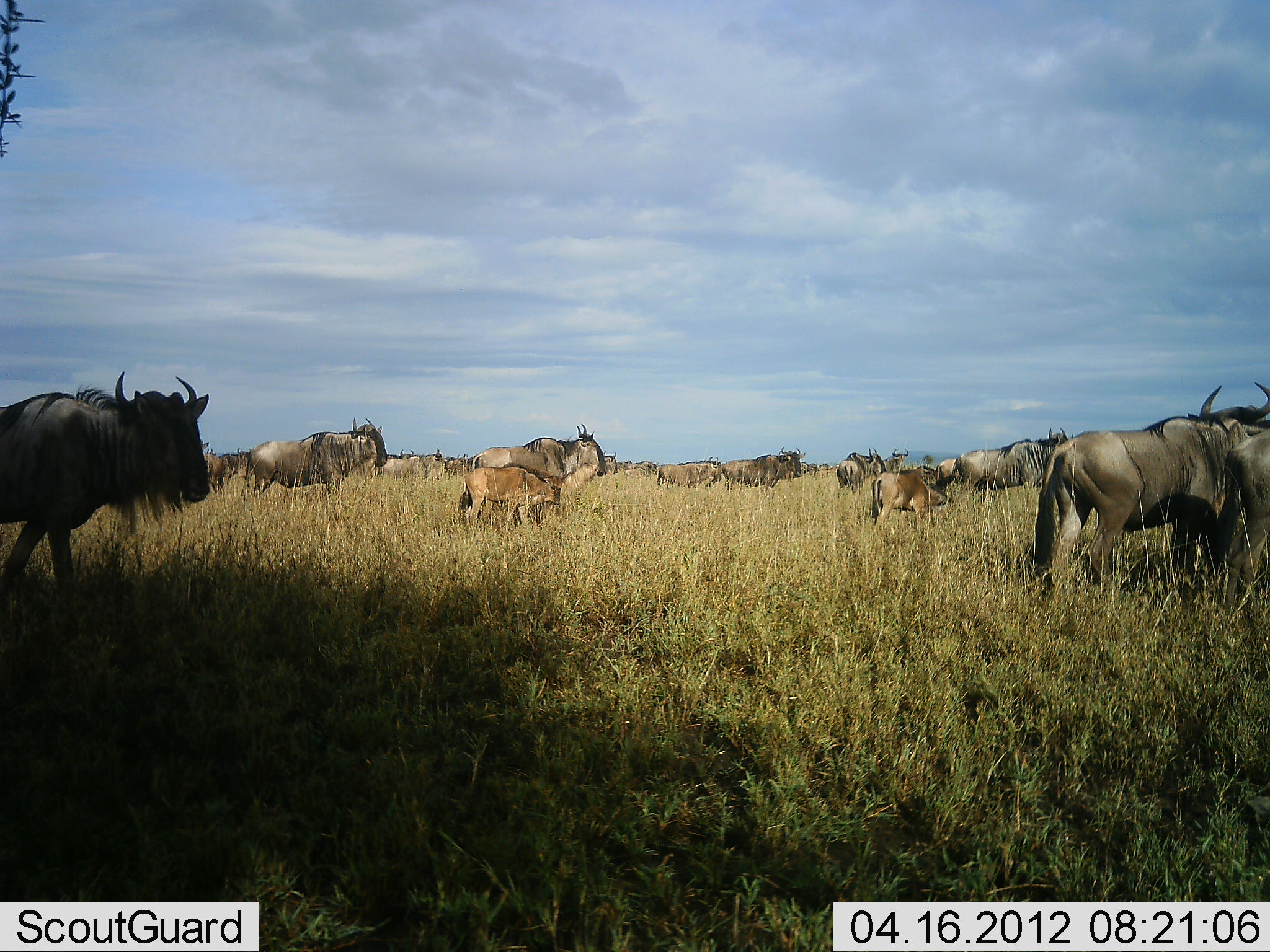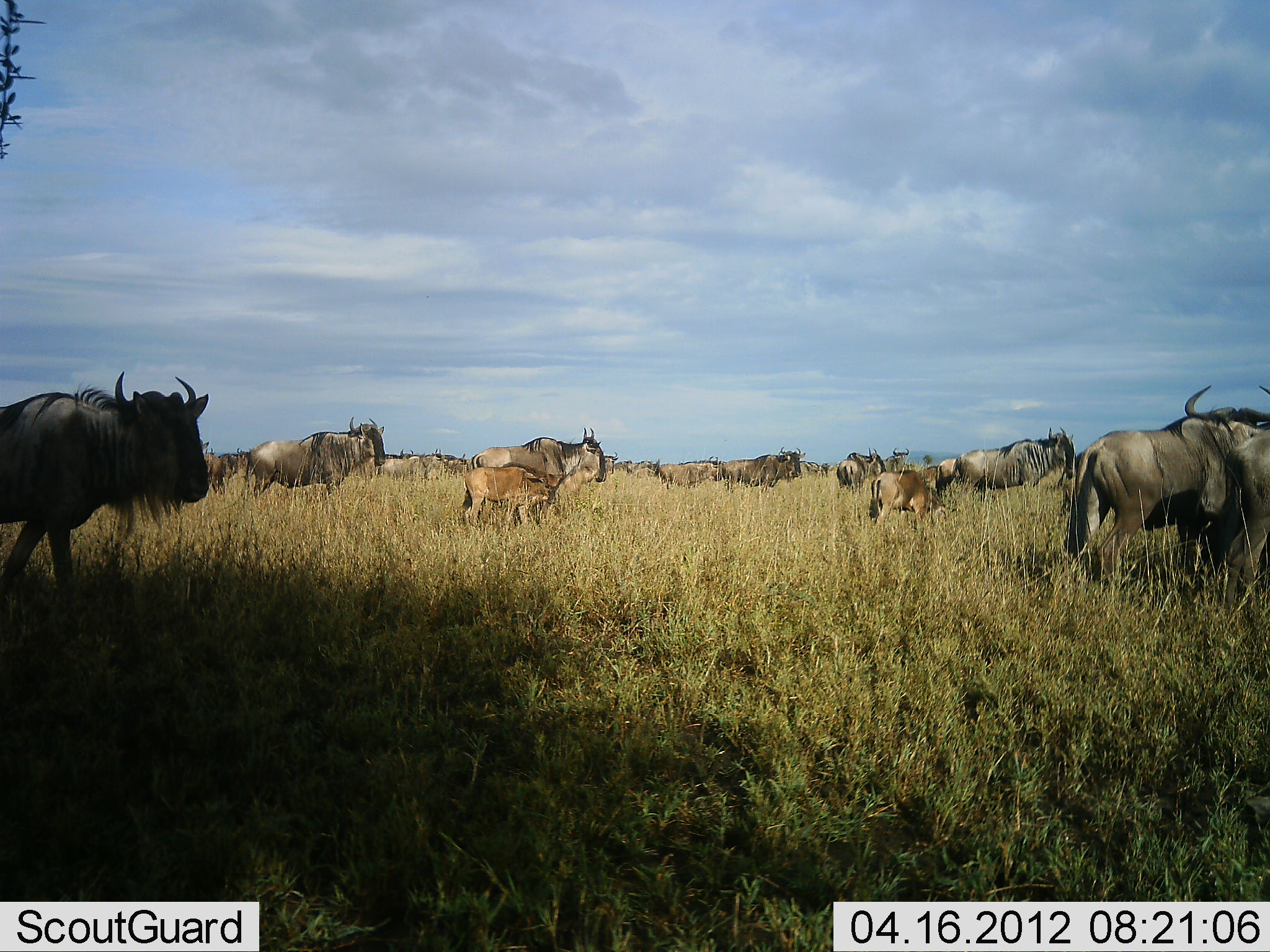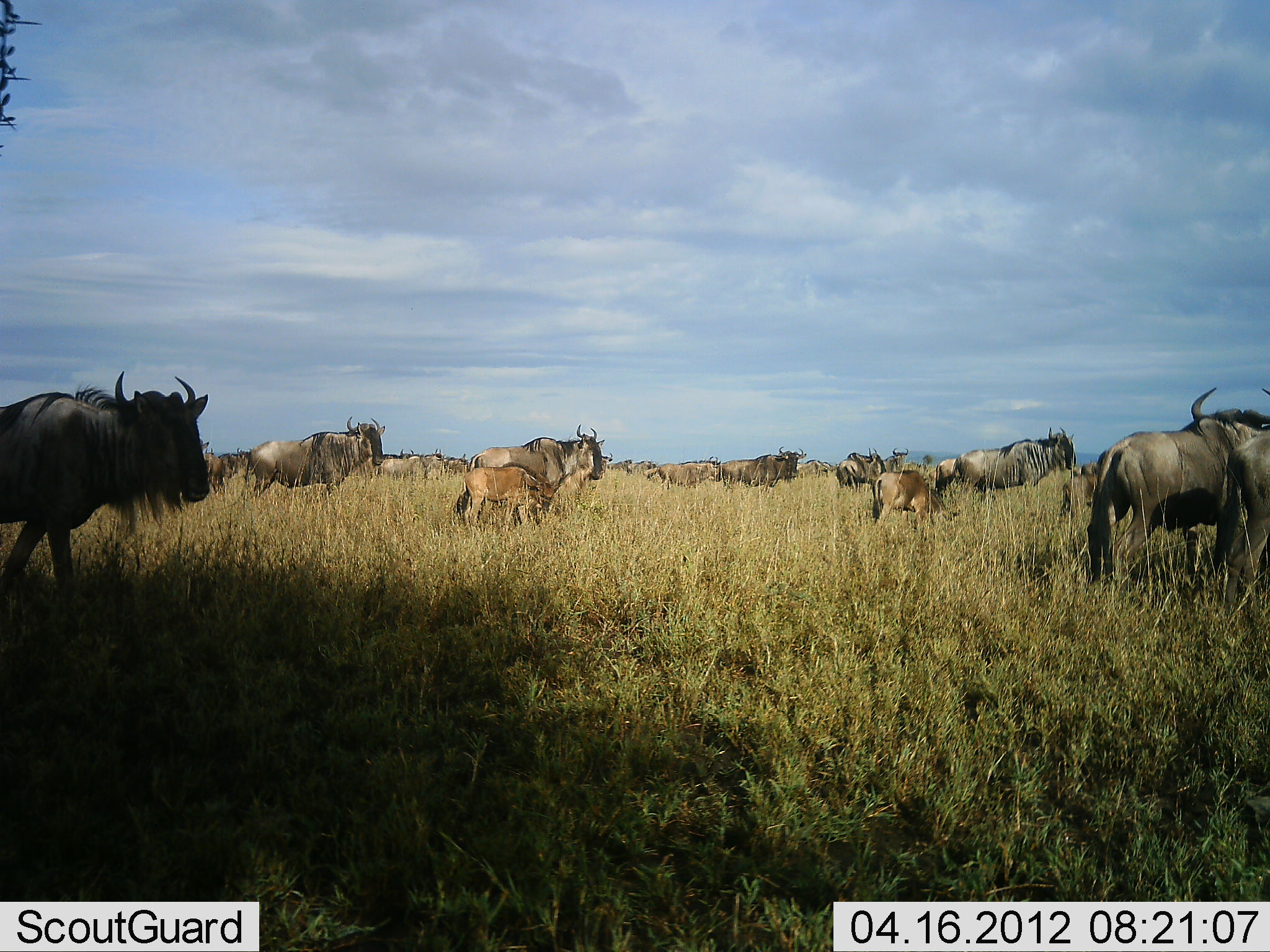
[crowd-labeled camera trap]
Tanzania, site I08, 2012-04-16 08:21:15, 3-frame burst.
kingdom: Animalia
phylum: Chordata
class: Mammalia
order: Artiodactyla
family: Bovidae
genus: Connochaetes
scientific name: Connochaetes taurinus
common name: blue wildebeest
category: wildebeest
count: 11-50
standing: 84%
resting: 3%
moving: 47%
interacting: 12%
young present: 72%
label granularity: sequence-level